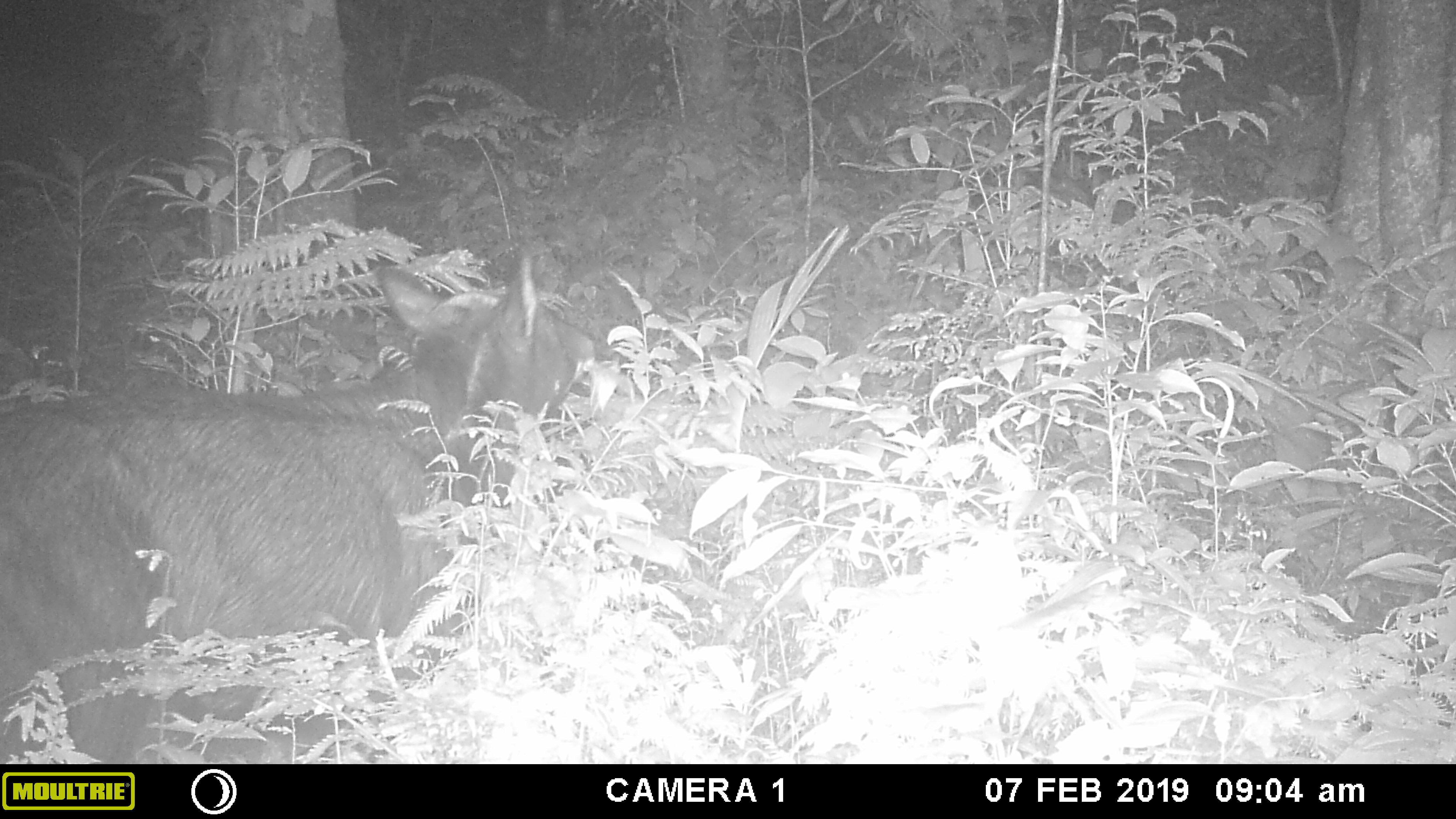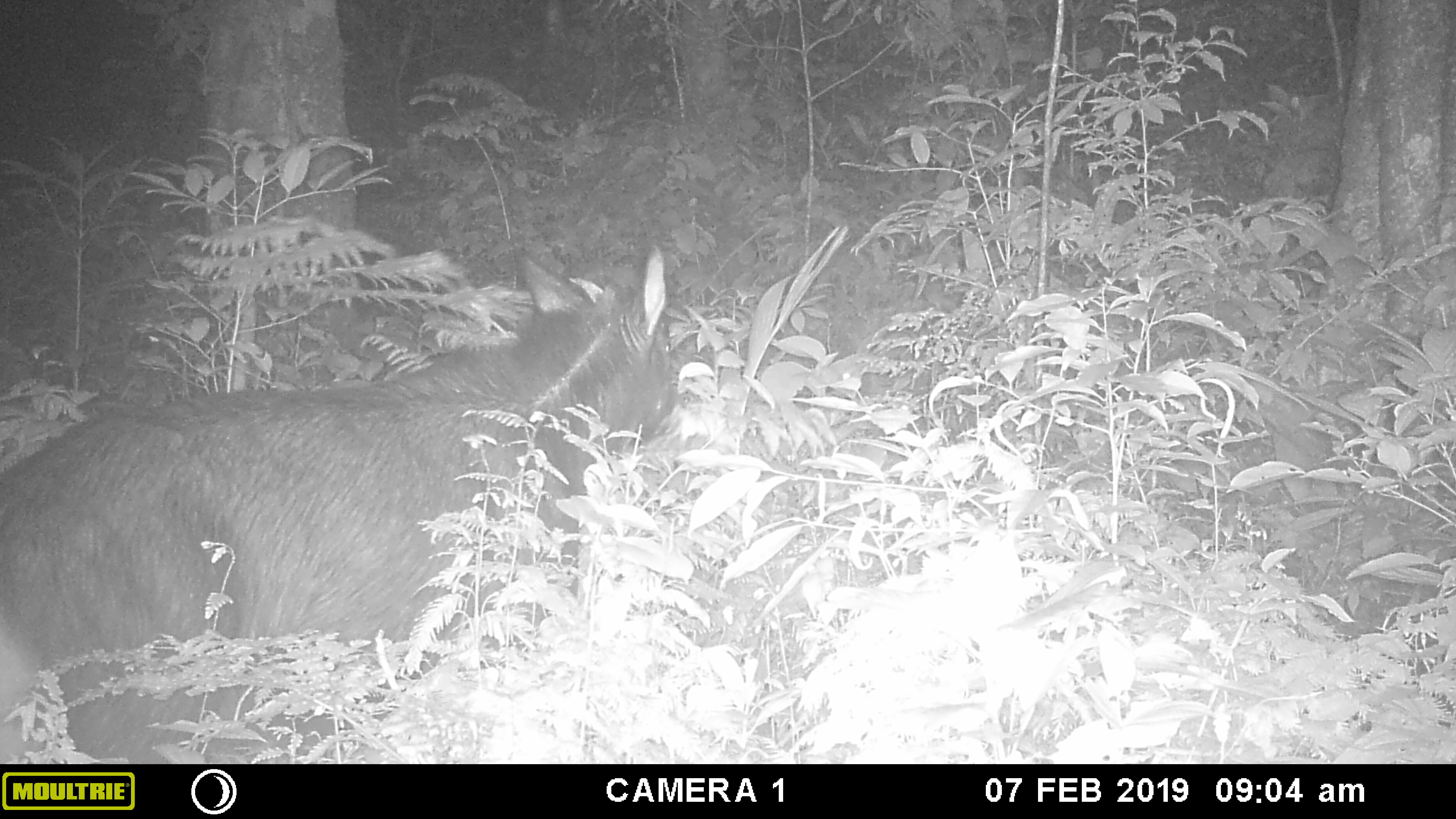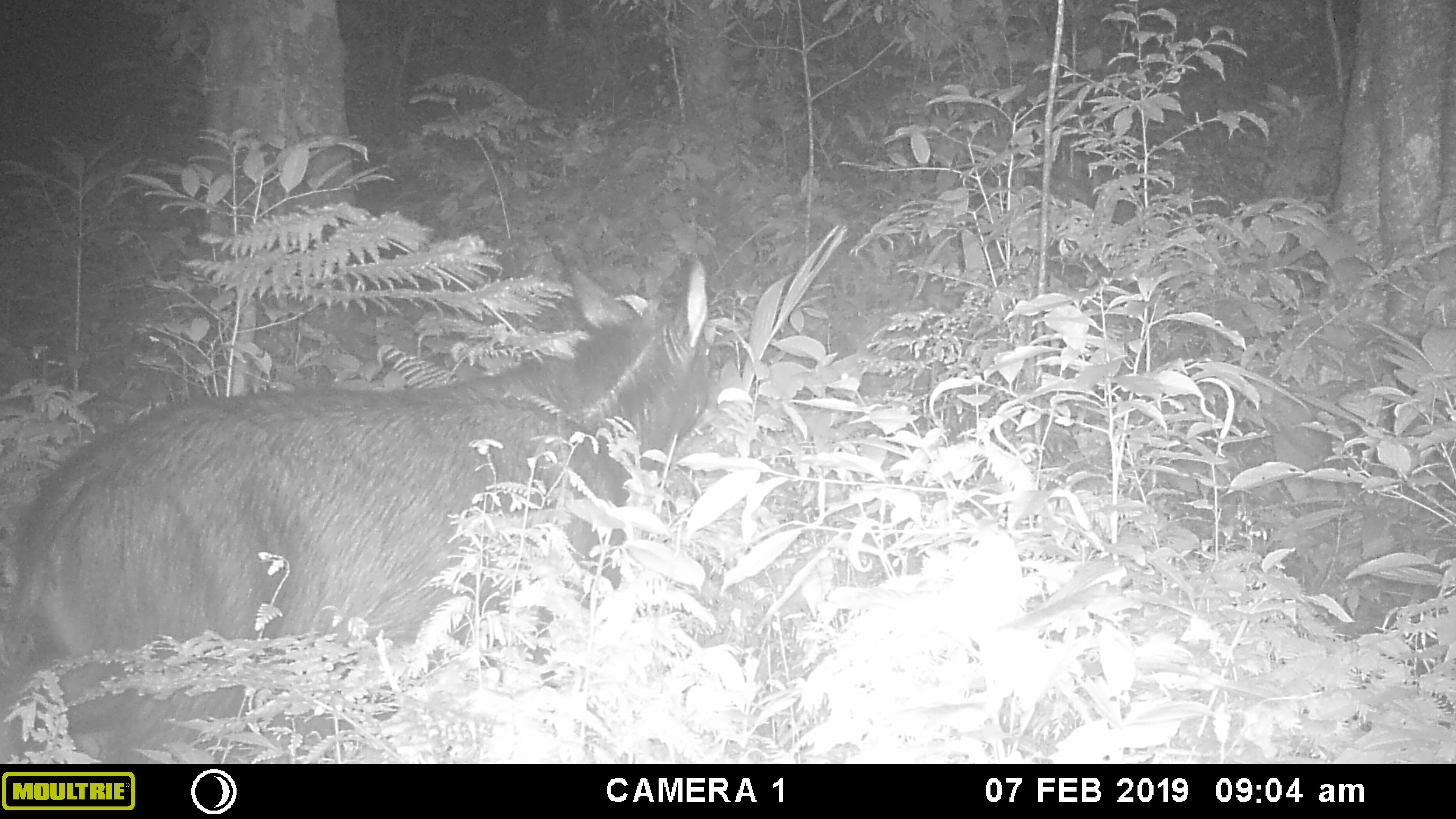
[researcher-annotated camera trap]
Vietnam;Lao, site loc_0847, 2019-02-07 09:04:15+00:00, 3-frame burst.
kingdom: Animalia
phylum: Chordata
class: Mammalia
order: Artiodactyla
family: Bovidae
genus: Capricornis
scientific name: Capricornis sumatraensis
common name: chinese serow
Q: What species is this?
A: Chinese serow (Capricornis sumatraensis).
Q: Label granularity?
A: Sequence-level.